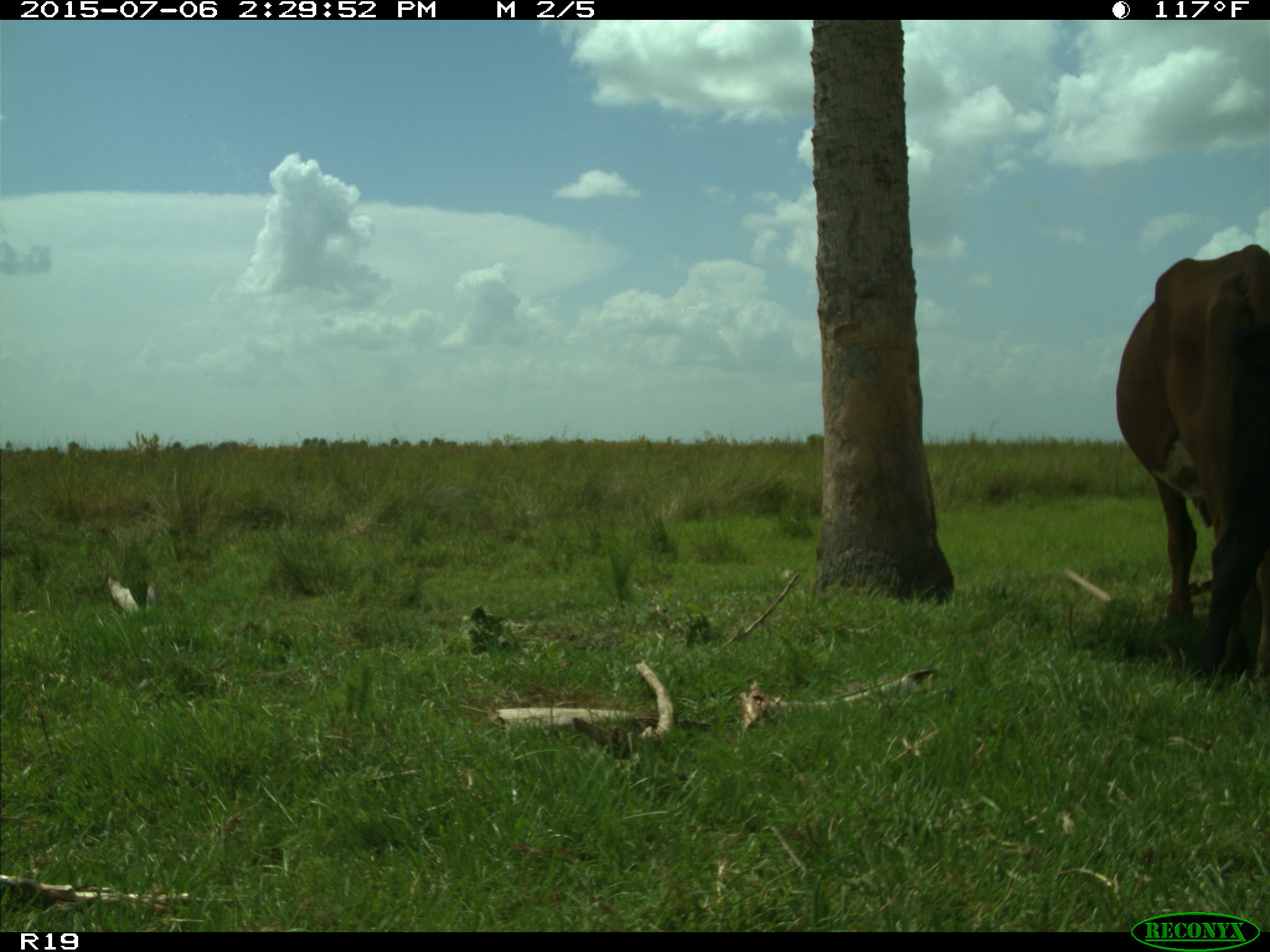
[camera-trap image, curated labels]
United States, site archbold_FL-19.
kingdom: Animalia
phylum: Chordata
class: Mammalia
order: Artiodactyla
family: Bovidae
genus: Bos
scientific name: Bos taurus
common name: domestic cow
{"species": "Bos taurus (domestic cow)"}